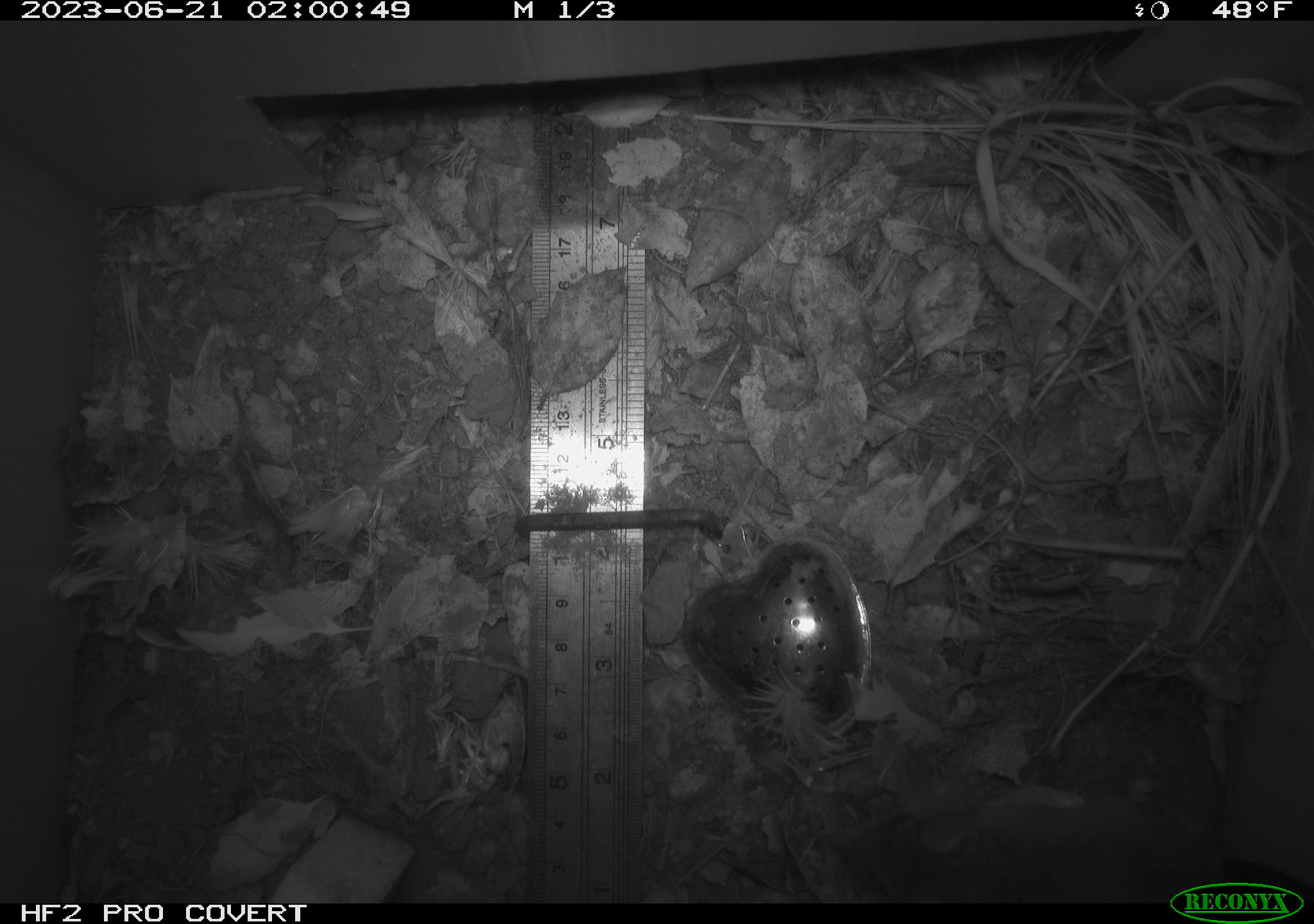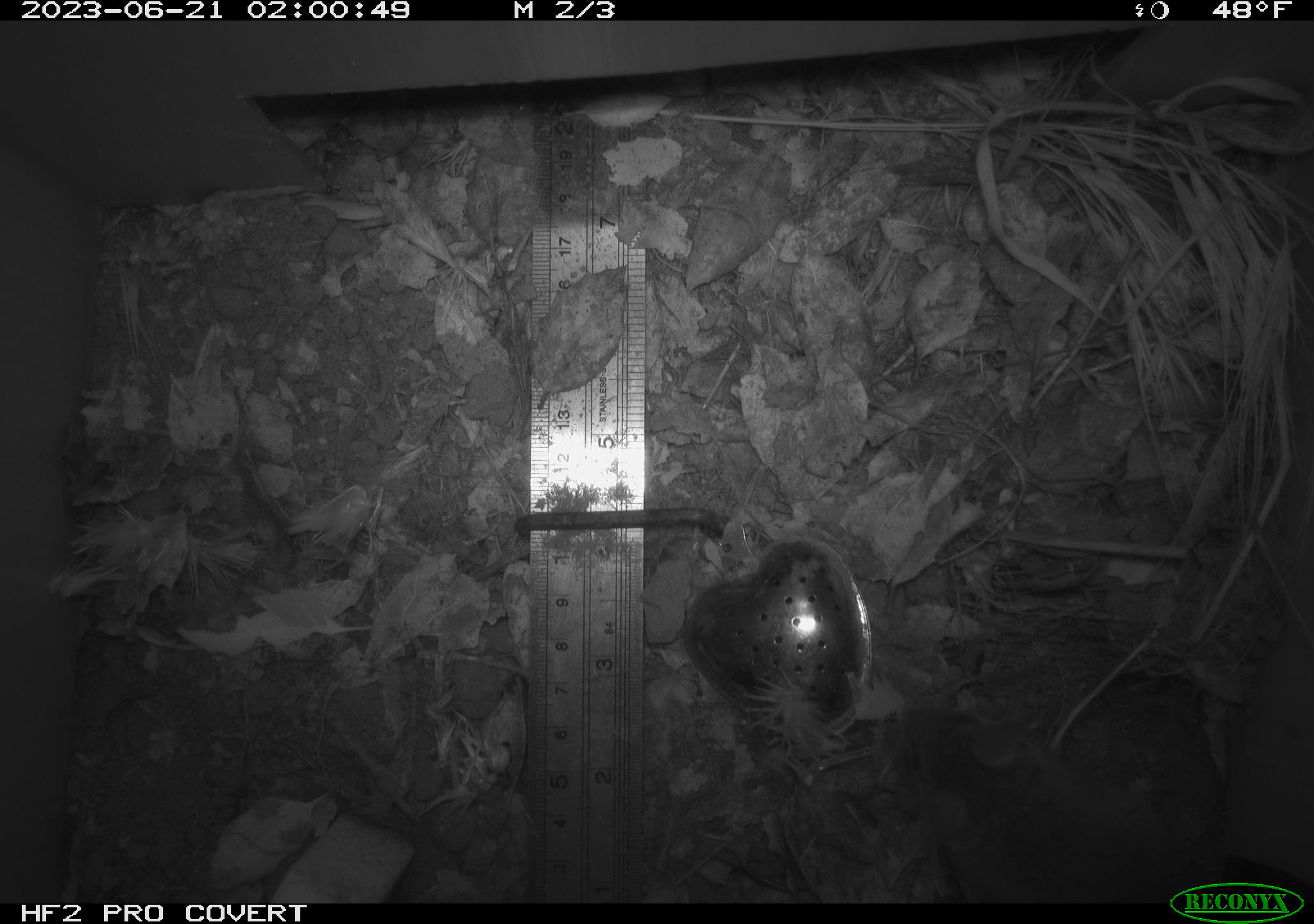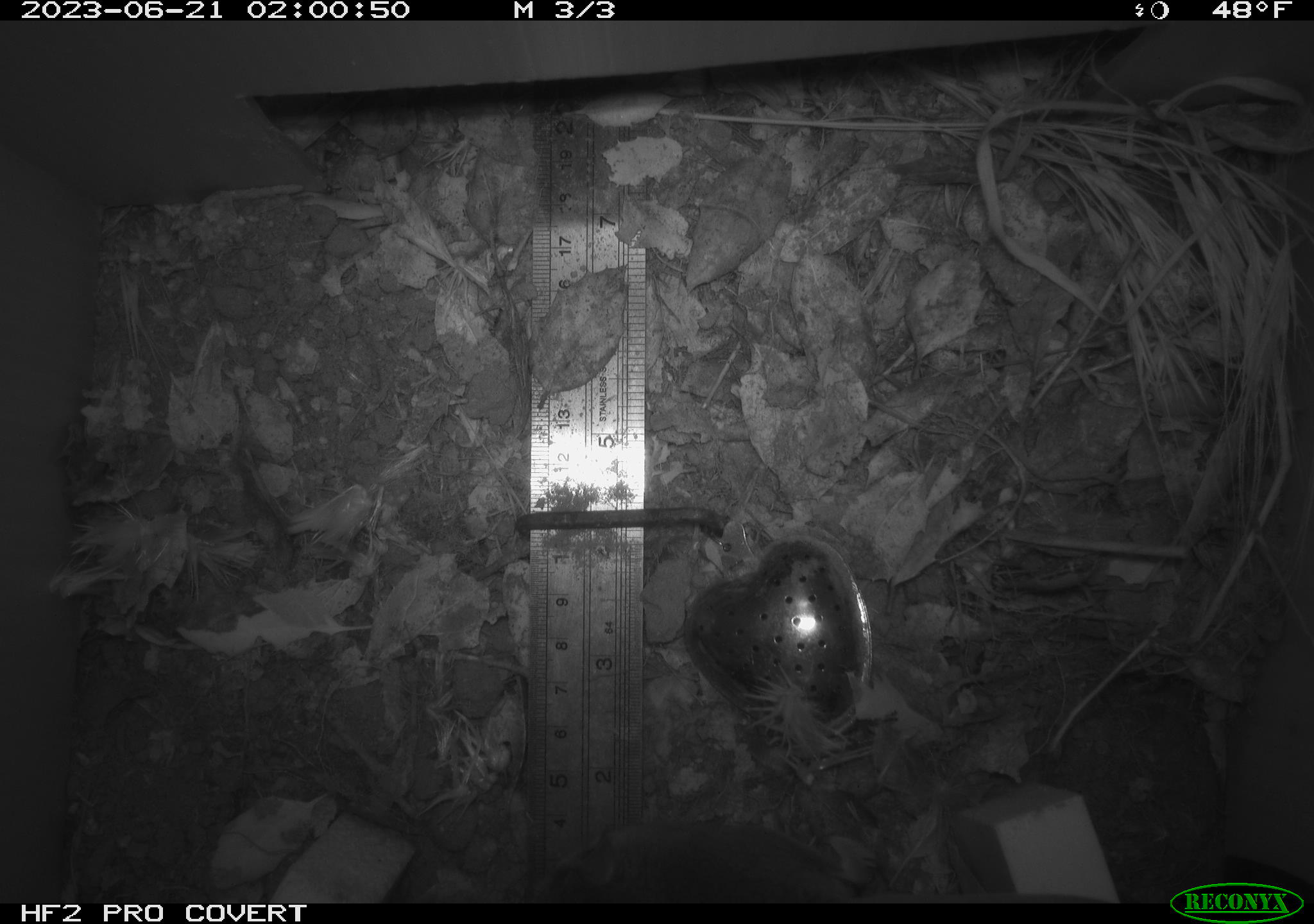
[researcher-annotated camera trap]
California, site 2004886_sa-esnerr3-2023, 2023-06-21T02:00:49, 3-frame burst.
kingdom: Animalia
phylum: Chordata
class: Mammalia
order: Rodentia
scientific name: Rodentia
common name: mouse species